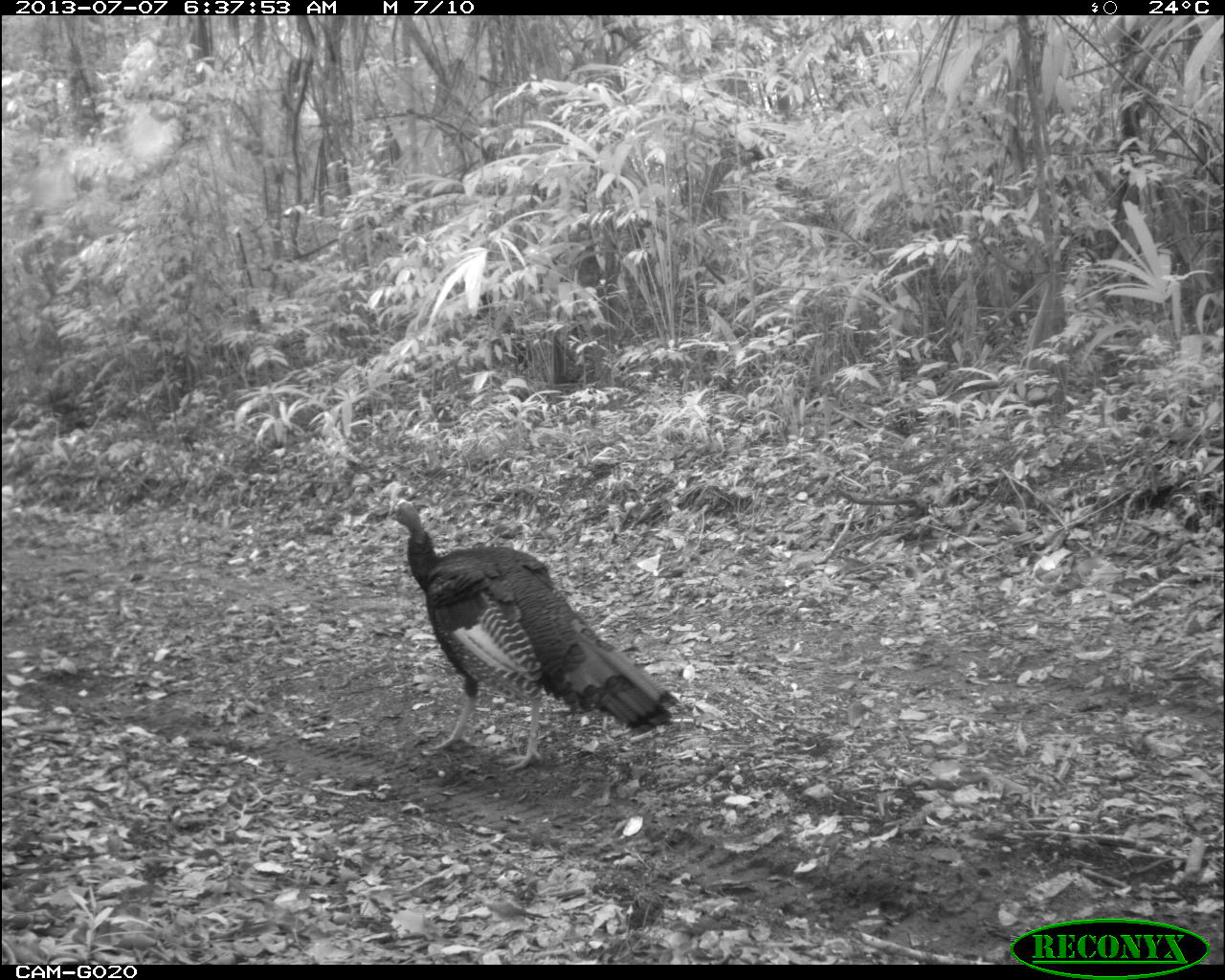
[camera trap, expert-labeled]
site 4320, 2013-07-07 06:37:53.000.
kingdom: Animalia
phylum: Chordata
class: Aves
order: Galliformes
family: Phasianidae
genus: Meleagris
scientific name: Meleagris ocellata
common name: ocellated turkey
Meleagris ocellata (ocellated turkey), count 1, sex male.